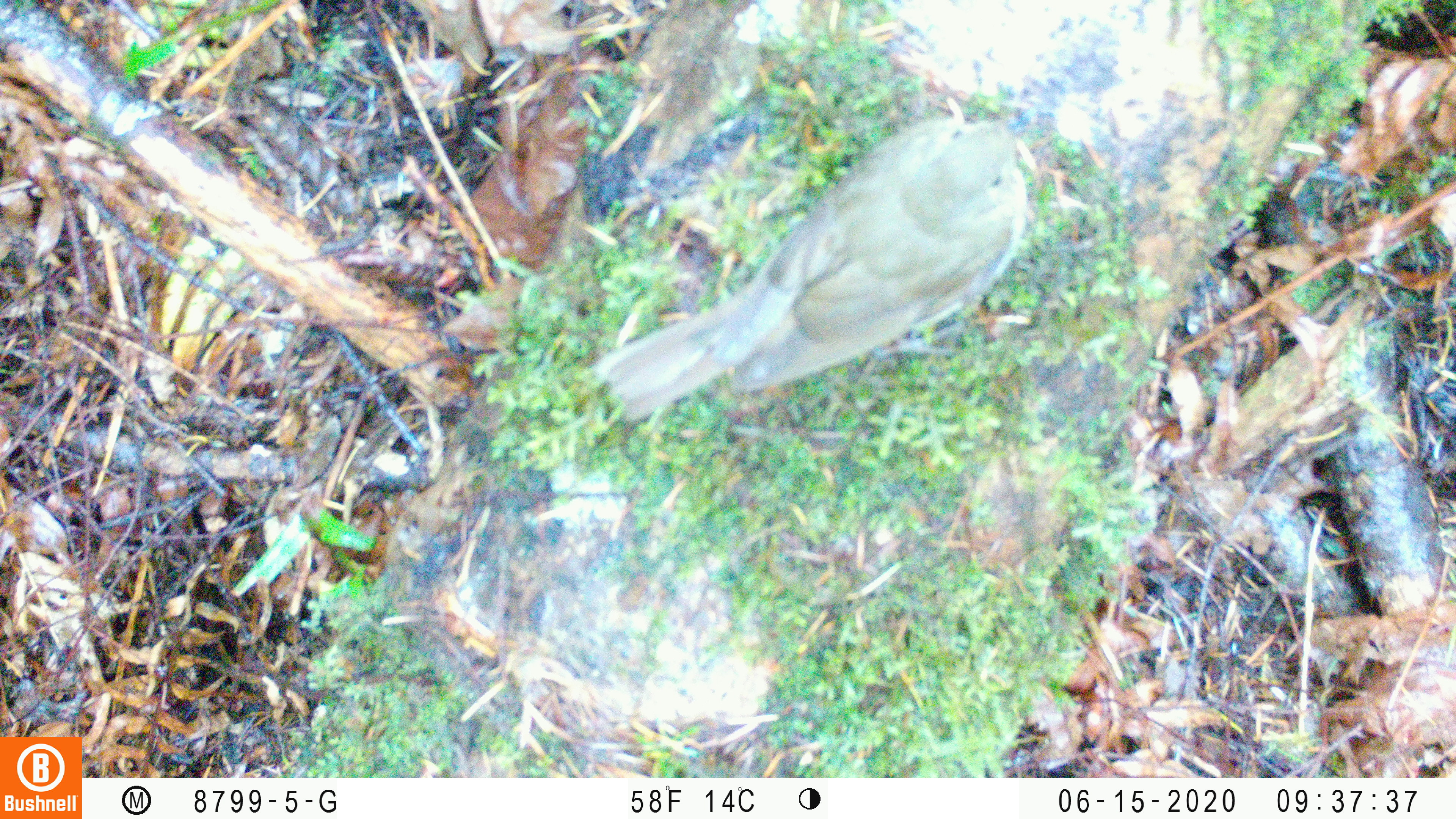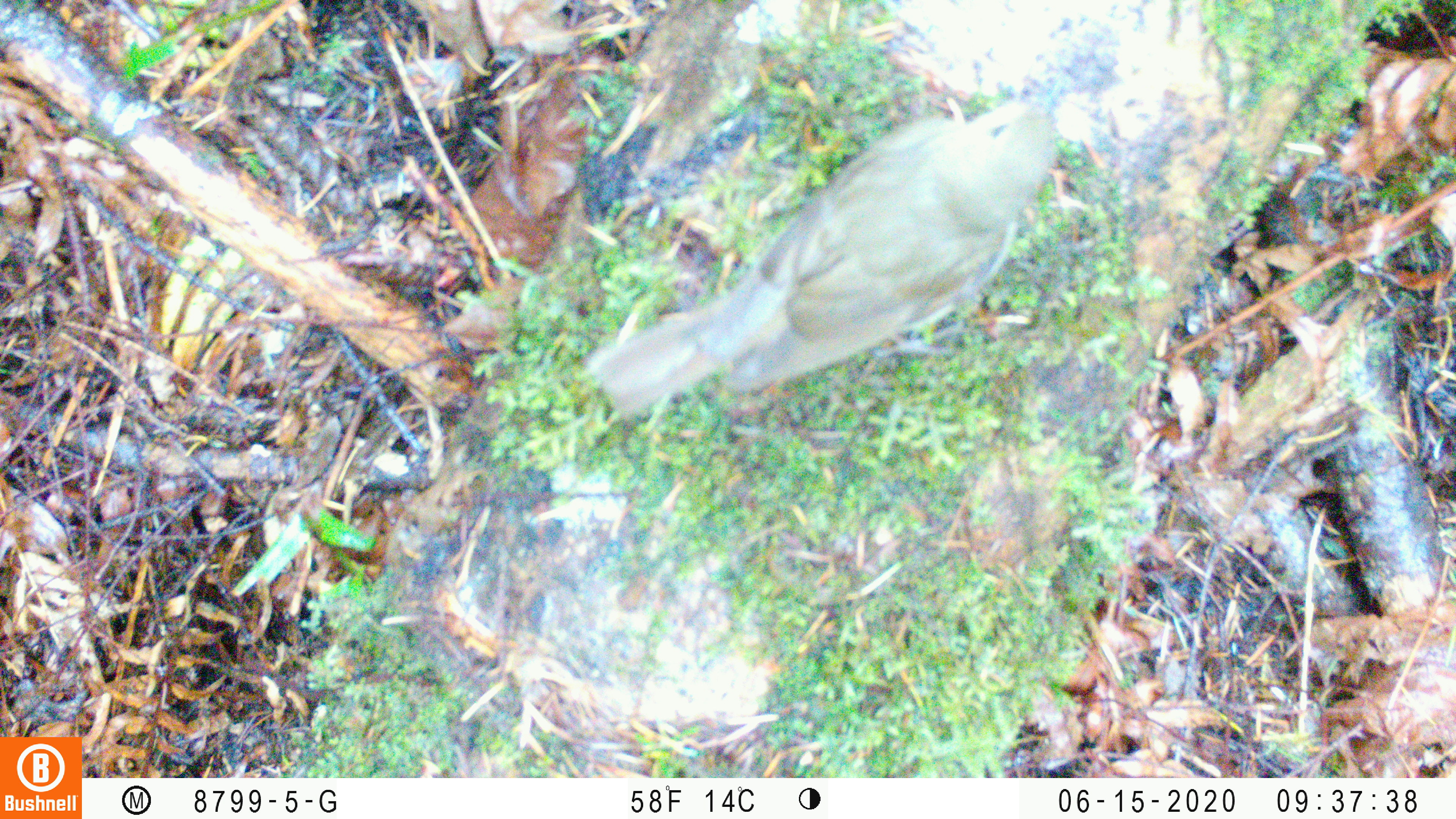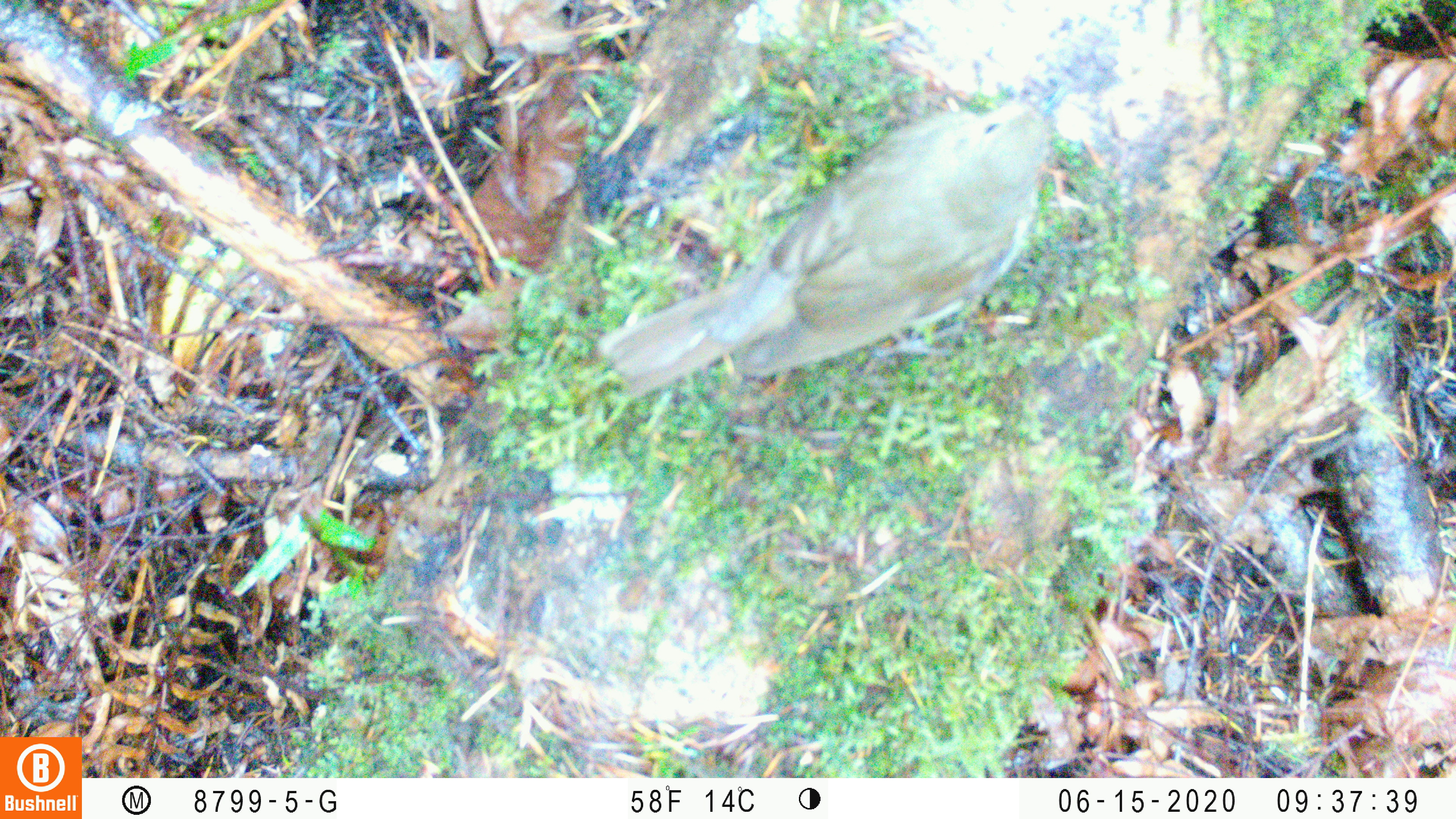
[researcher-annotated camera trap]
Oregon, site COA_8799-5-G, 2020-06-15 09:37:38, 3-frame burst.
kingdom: Animalia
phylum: Chordata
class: Aves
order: Passeriformes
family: Turdidae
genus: Catharus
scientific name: Catharus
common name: brown thrushes and nightingale-thrushes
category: catharus species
Catharus species (brown thrushes and nightingale-thrushes) (Catharus).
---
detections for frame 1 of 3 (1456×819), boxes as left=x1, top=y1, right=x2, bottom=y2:
catharus species: left=586, top=101, right=1044, bottom=436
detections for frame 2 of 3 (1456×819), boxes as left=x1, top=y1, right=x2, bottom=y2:
catharus species: left=575, top=64, right=1081, bottom=441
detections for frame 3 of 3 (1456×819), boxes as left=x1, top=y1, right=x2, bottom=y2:
catharus species: left=591, top=75, right=1066, bottom=408